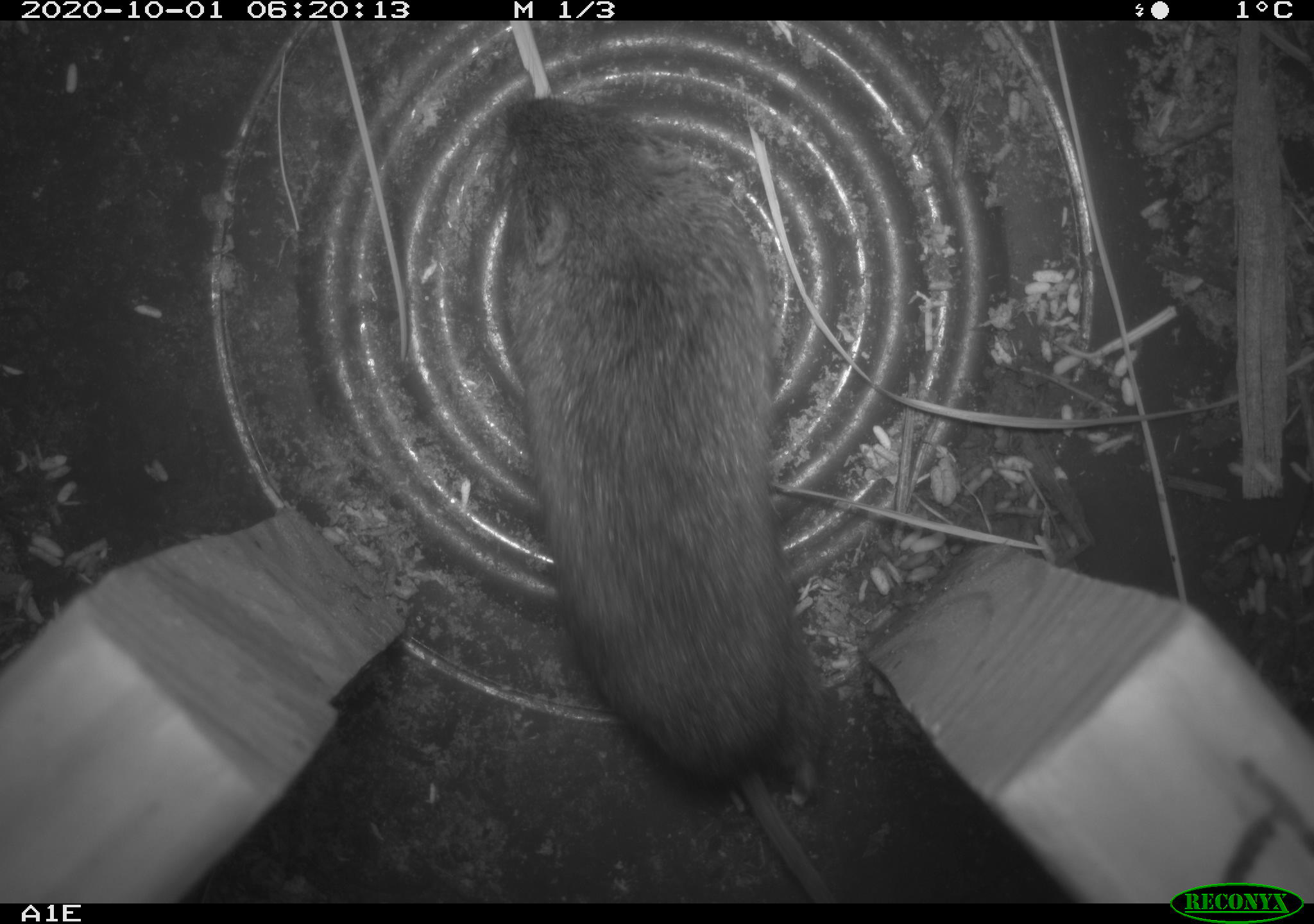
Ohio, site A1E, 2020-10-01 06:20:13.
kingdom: Animalia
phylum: Chordata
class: Mammalia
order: Rodentia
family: Cricetidae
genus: Microtus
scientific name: Microtus pennsylvanicus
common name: meadow vole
Meadow vole (Microtus pennsylvanicus).